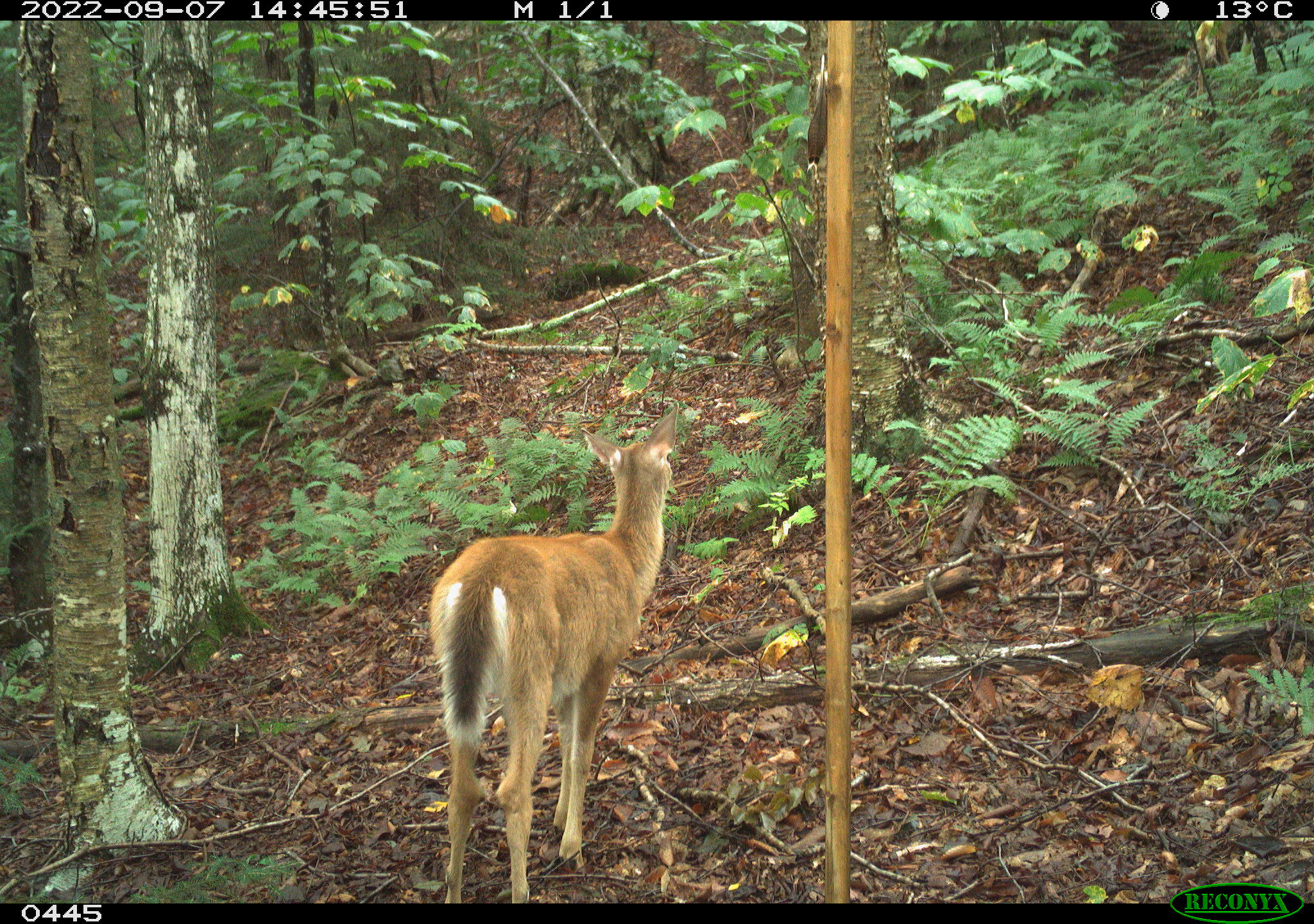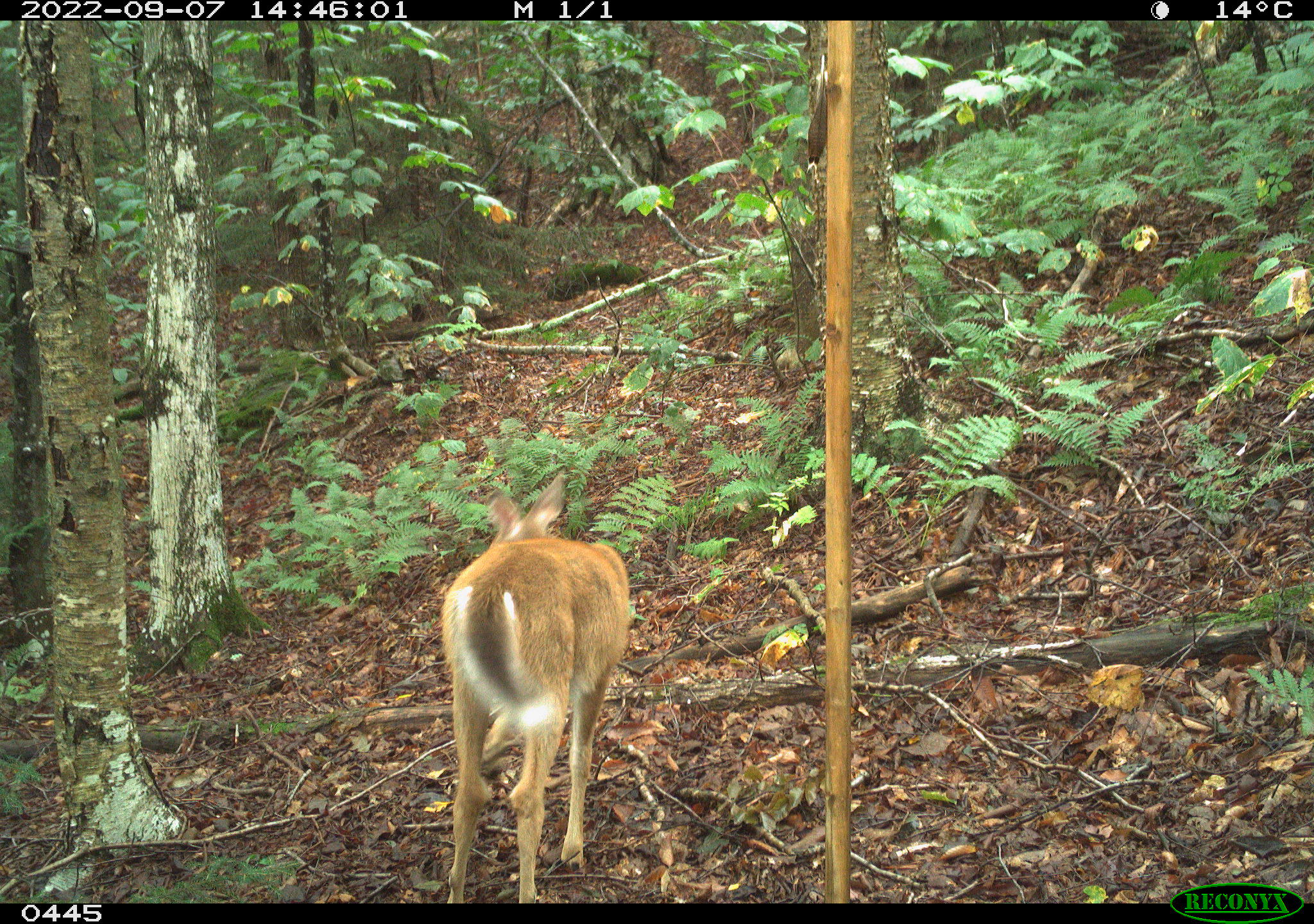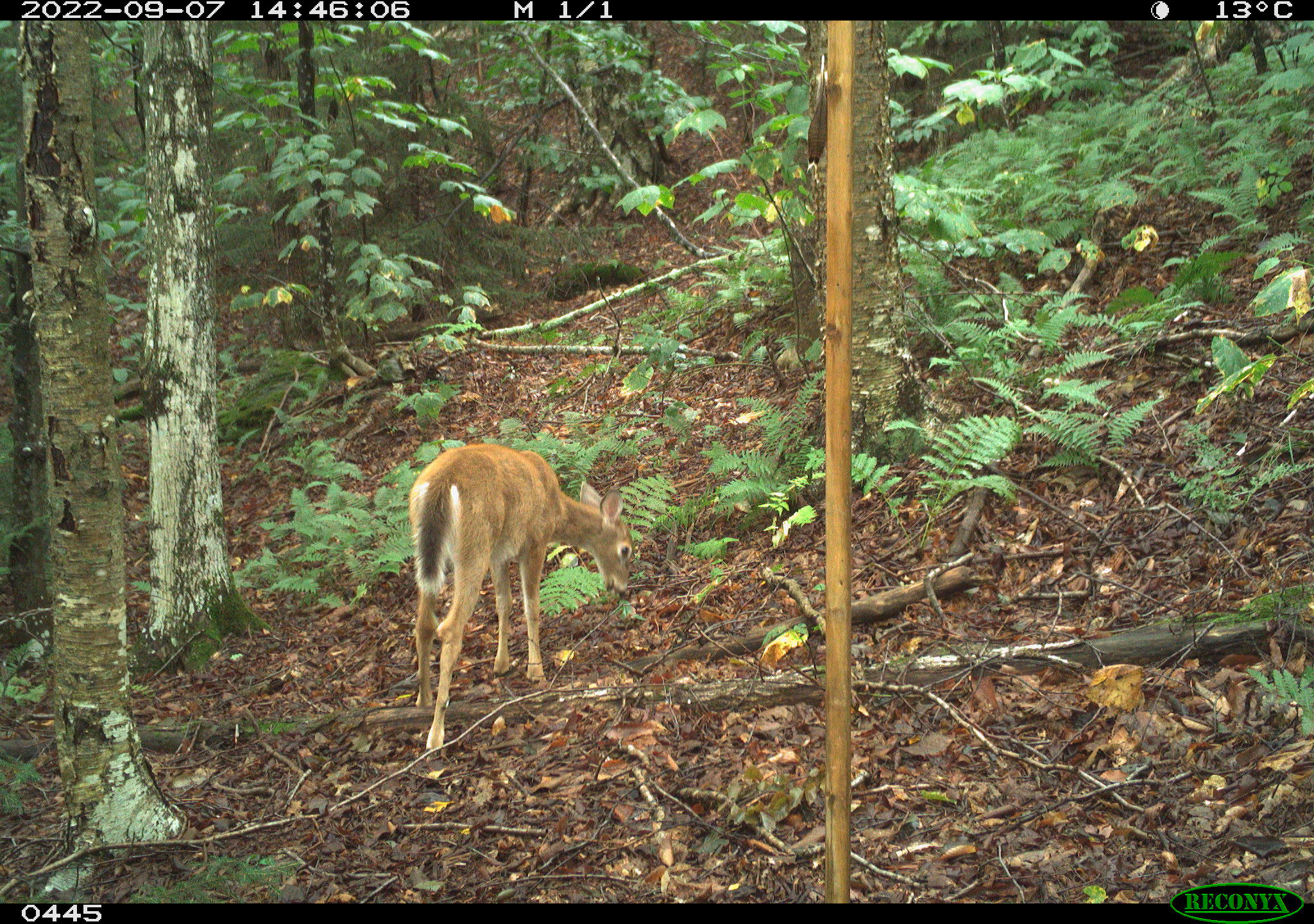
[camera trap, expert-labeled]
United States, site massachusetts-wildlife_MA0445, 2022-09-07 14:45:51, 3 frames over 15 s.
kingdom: Animalia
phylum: Chordata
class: Mammalia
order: Artiodactyla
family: Cervidae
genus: Odocoileus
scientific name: Odocoileus virginianus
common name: white-tailed deer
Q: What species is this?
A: White-tailed deer (Odocoileus virginianus).